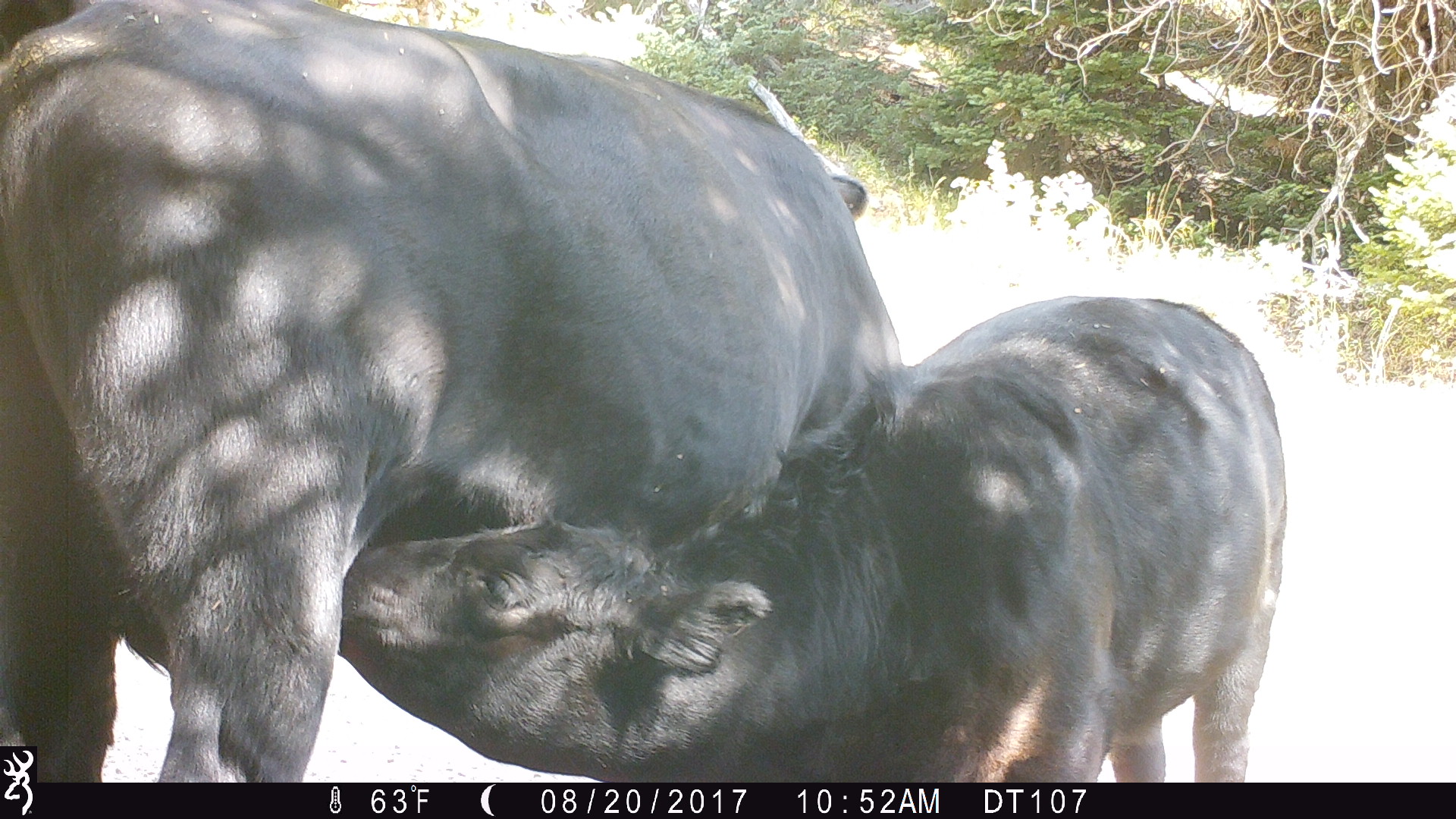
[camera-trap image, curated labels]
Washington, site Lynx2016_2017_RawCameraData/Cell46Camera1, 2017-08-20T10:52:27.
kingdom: Animalia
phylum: Chordata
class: Mammalia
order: Artiodactyla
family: Bovidae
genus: Bos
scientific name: Bos taurus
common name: domestic cattle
Domestic cattle (Bos taurus). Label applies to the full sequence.